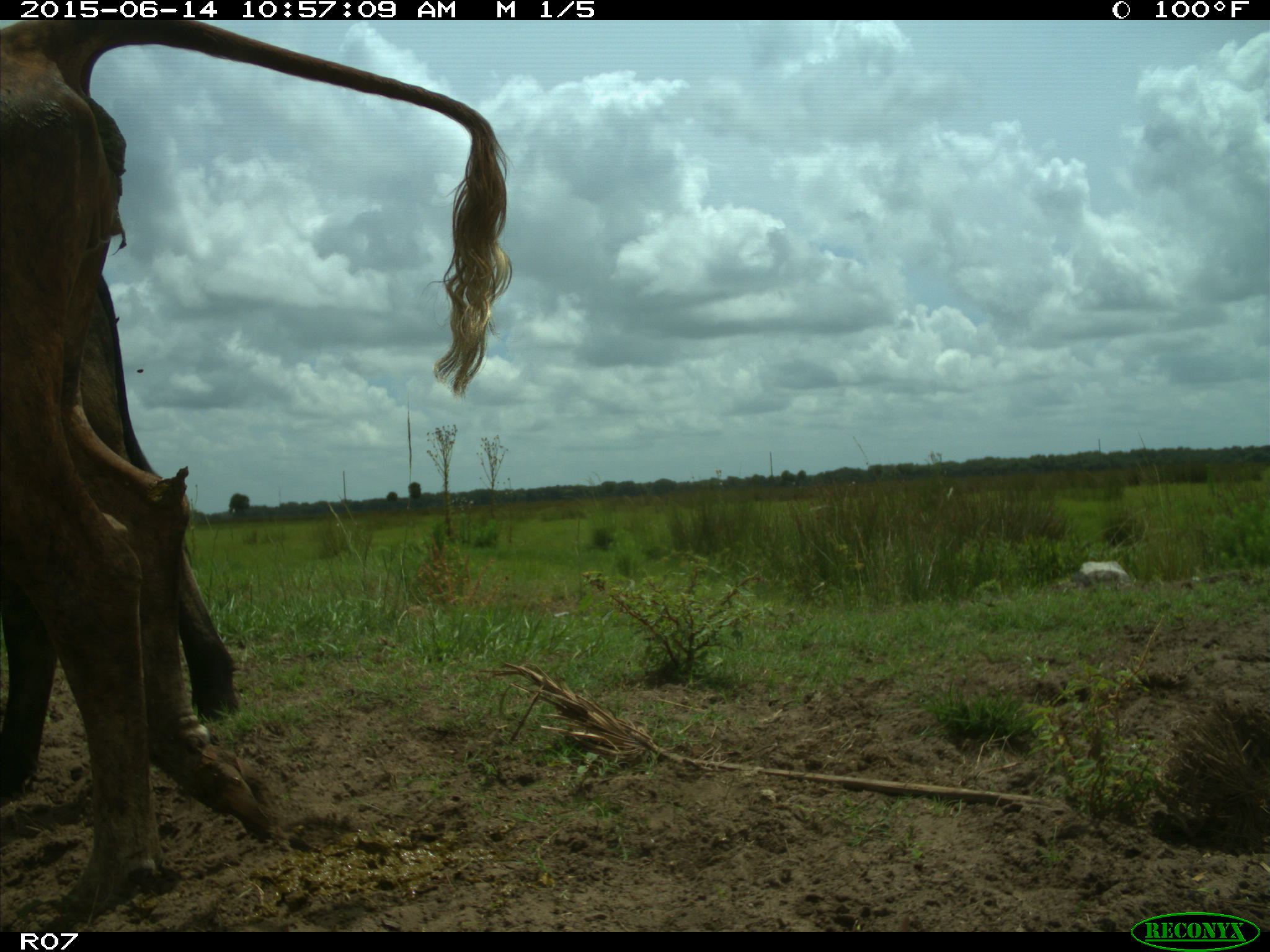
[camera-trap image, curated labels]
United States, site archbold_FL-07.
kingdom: Animalia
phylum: Chordata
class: Mammalia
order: Artiodactyla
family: Bovidae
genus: Bos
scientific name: Bos taurus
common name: domestic cow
Bos taurus (domestic cow).